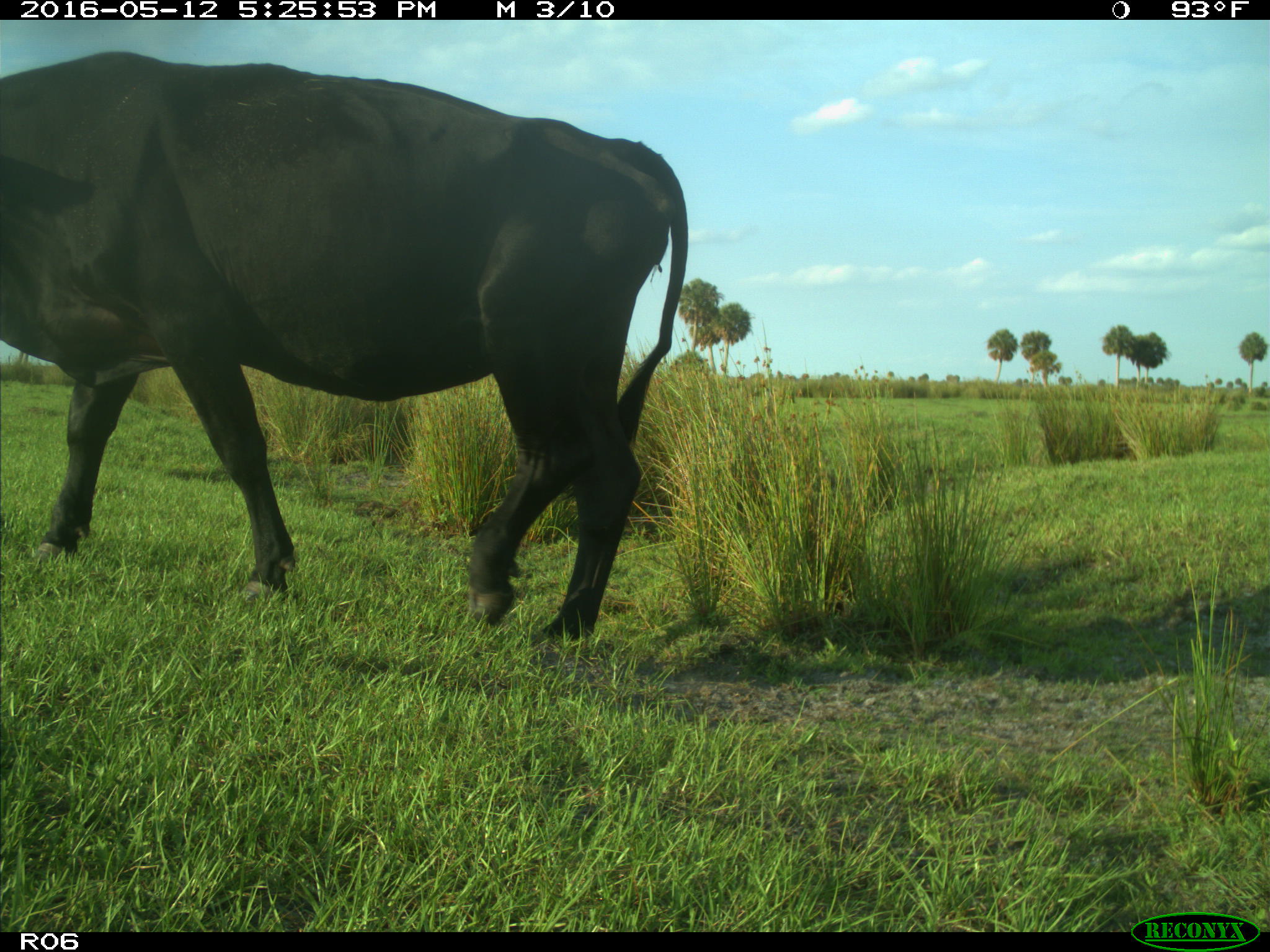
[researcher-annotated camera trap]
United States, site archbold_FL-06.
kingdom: Animalia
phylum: Chordata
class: Mammalia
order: Artiodactyla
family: Bovidae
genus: Bos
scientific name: Bos taurus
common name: domestic cow